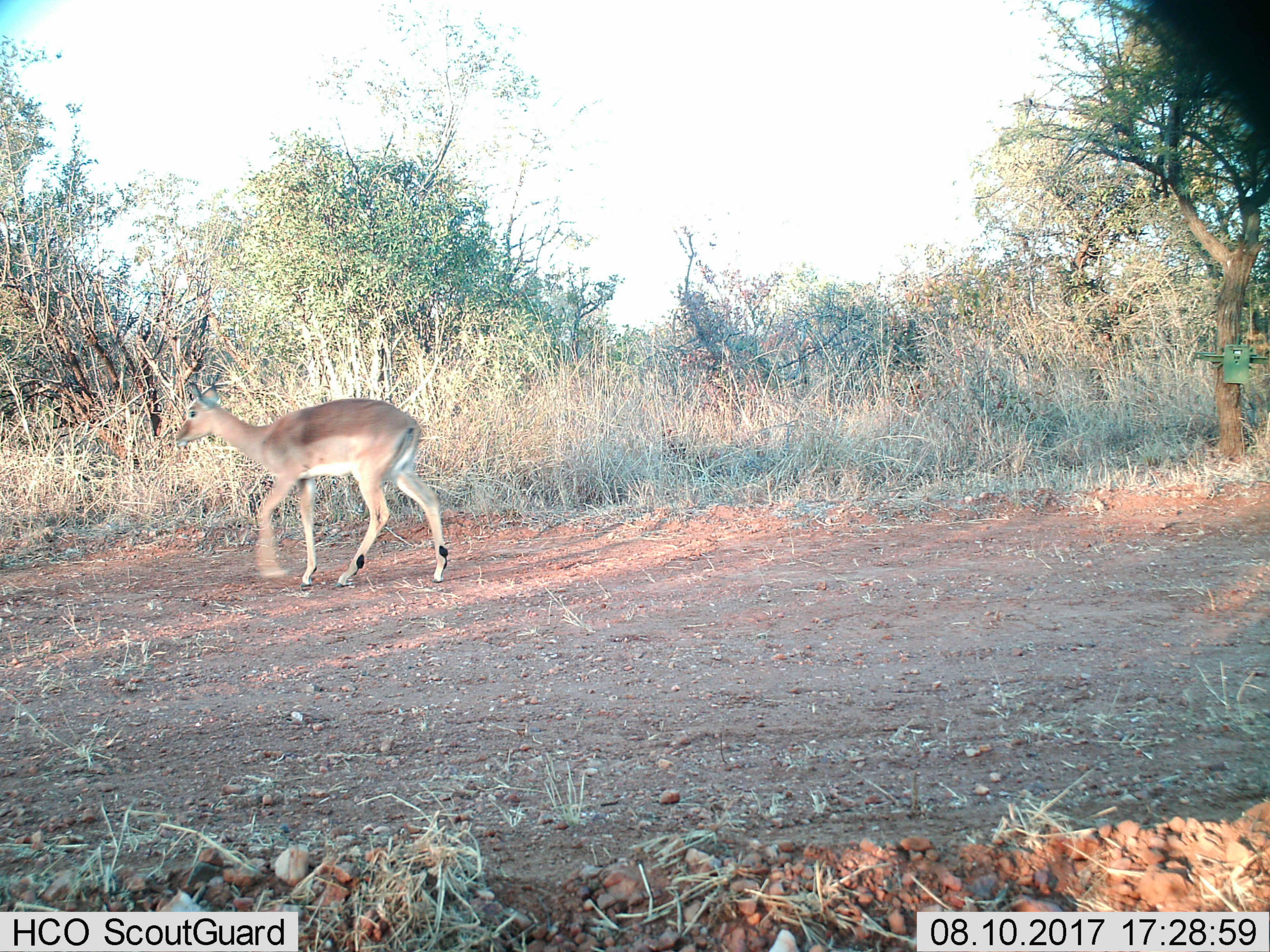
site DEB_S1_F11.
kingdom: Animalia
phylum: Chordata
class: Mammalia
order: Artiodactyla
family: Bovidae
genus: Aepyceros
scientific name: Aepyceros melampus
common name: impala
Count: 1.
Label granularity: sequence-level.